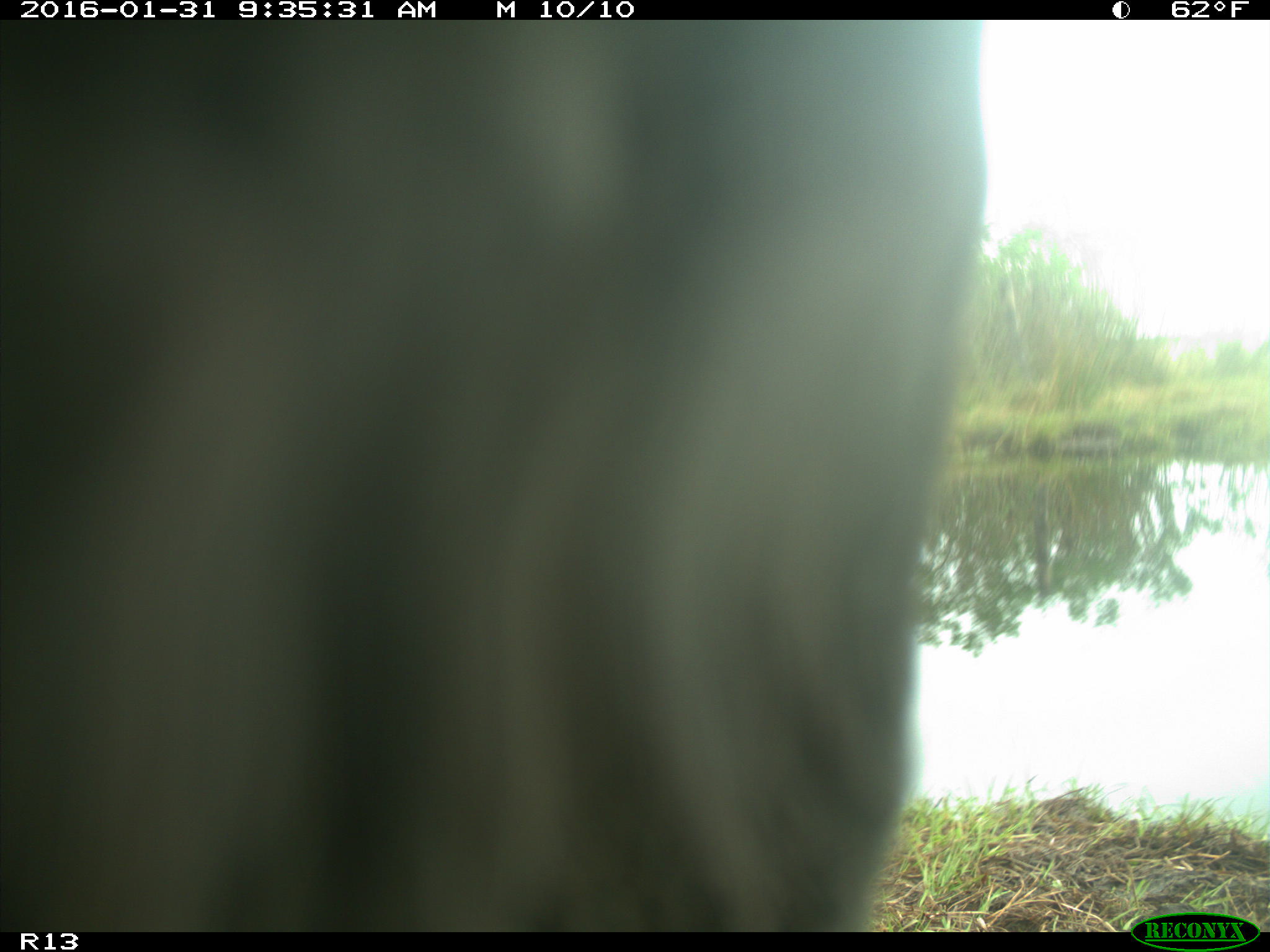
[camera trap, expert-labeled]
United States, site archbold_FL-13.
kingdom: Animalia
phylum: Chordata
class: Mammalia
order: Artiodactyla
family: Bovidae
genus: Bos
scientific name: Bos taurus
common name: domestic cow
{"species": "Bos taurus (domestic cow)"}